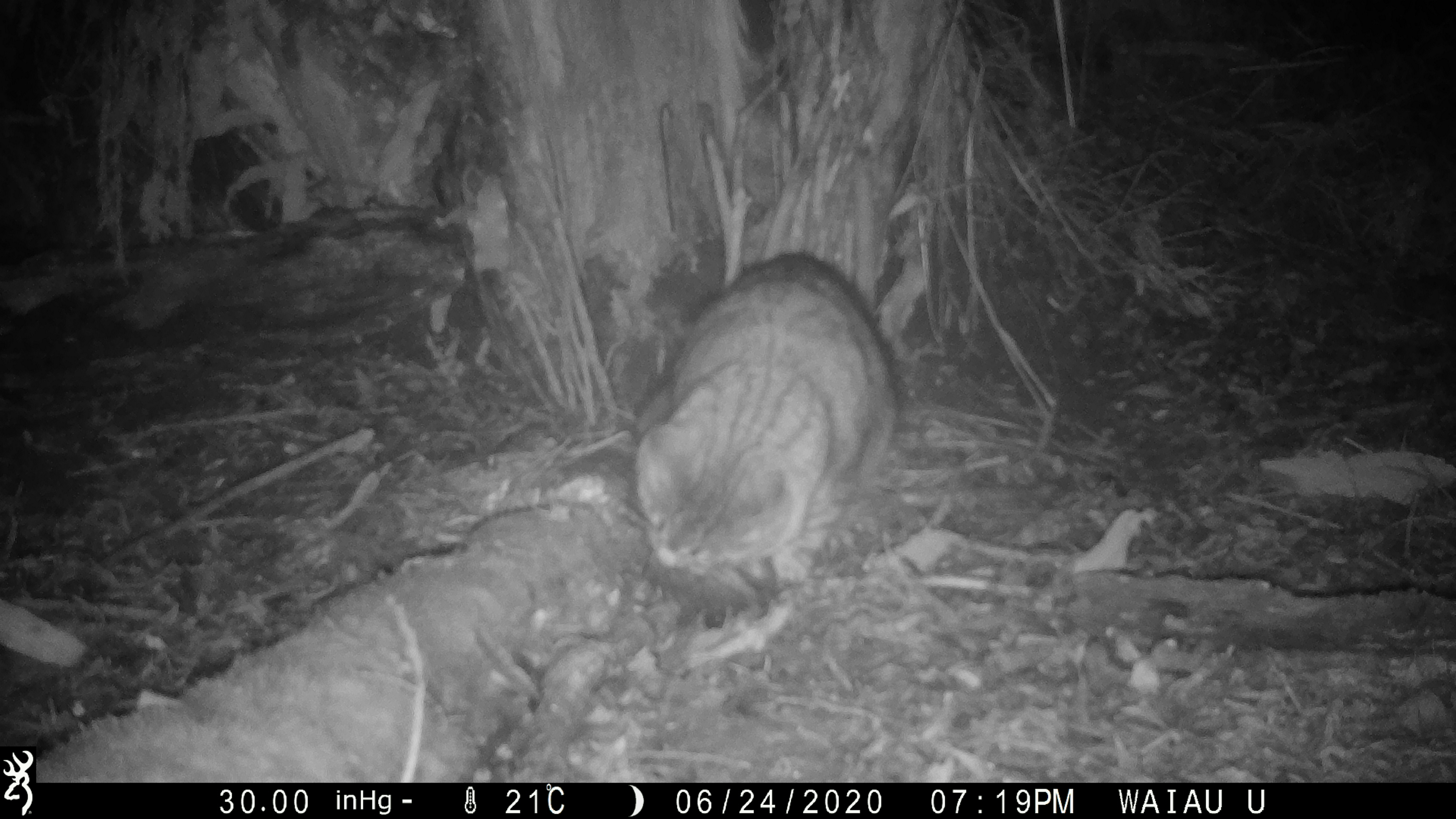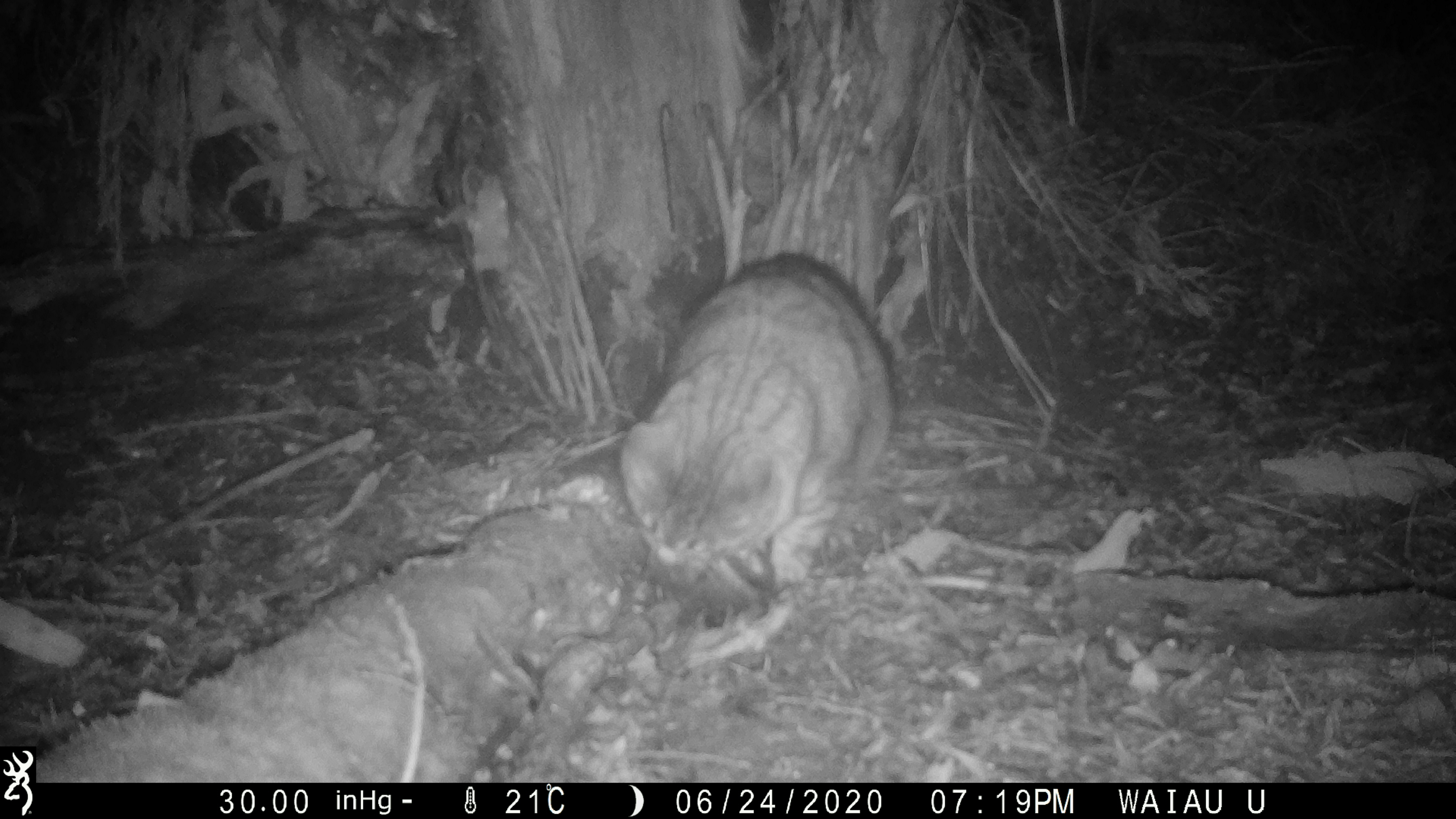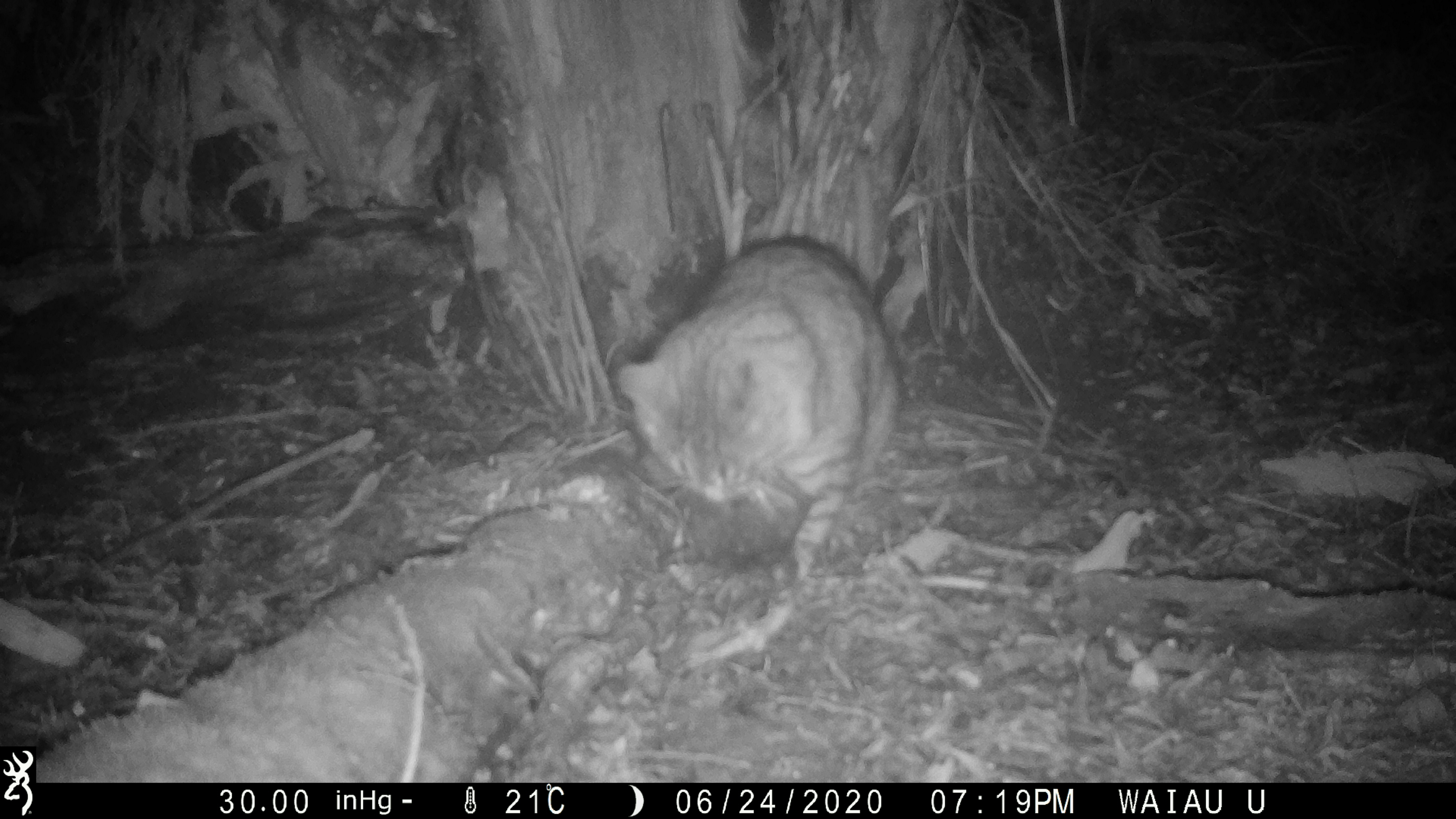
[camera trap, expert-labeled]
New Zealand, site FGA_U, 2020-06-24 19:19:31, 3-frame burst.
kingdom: Animalia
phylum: Chordata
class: Mammalia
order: Carnivora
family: Felidae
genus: Felis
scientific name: Felis catus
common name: domestic cat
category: cat